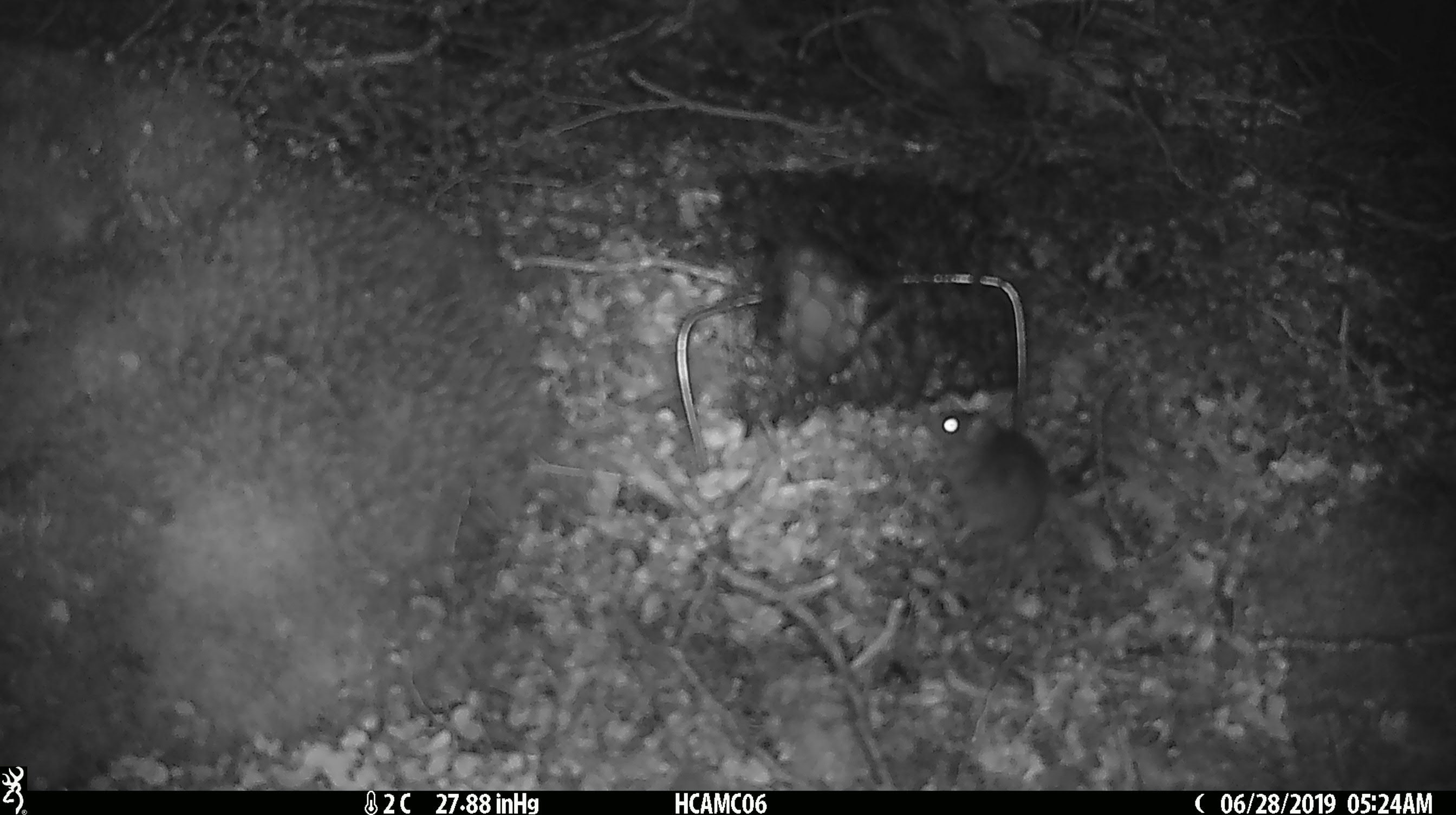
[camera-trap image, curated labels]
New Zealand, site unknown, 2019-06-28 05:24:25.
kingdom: Animalia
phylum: Chordata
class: Mammalia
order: Rodentia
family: Muridae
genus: Mus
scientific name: Mus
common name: mouse